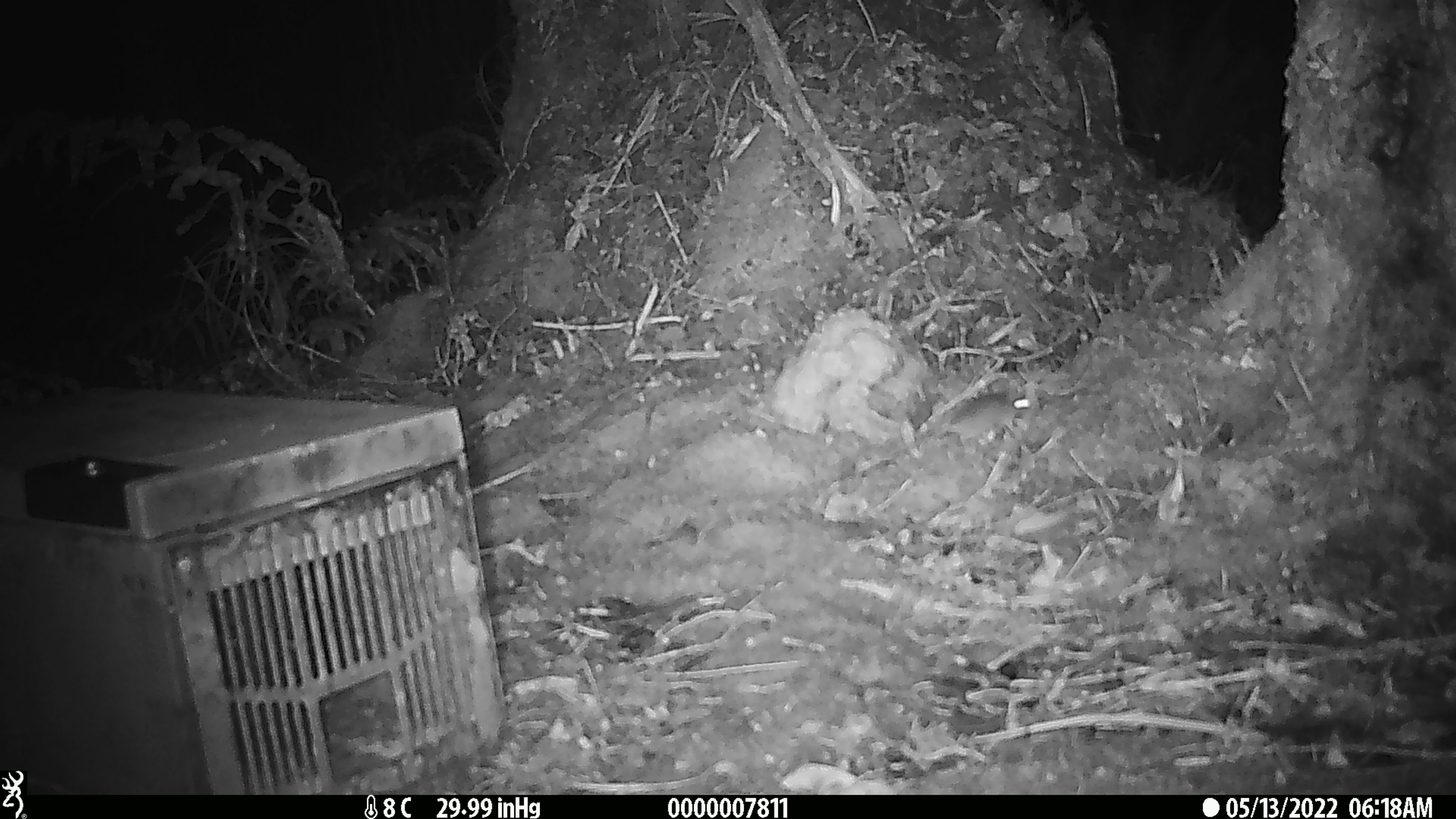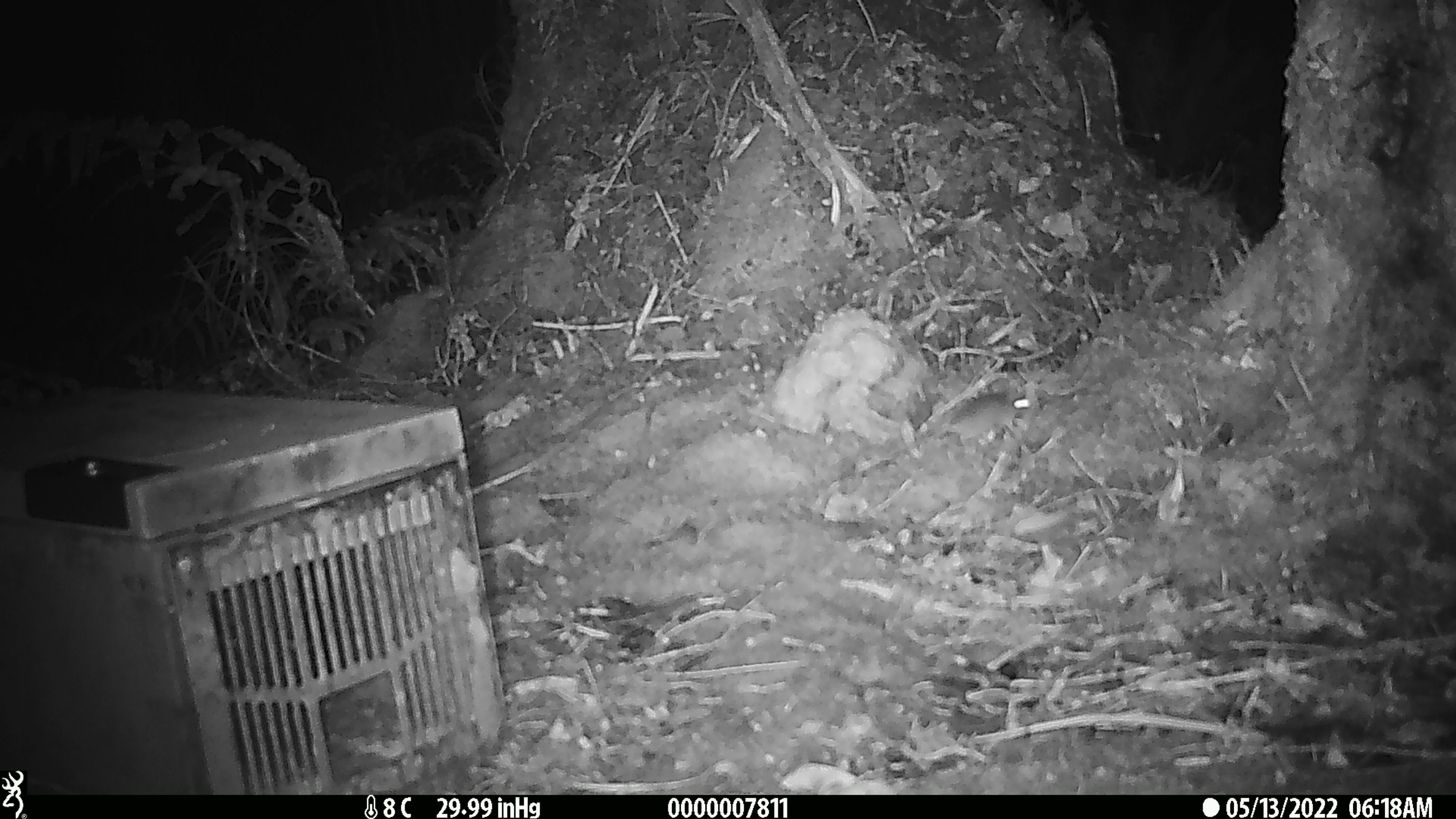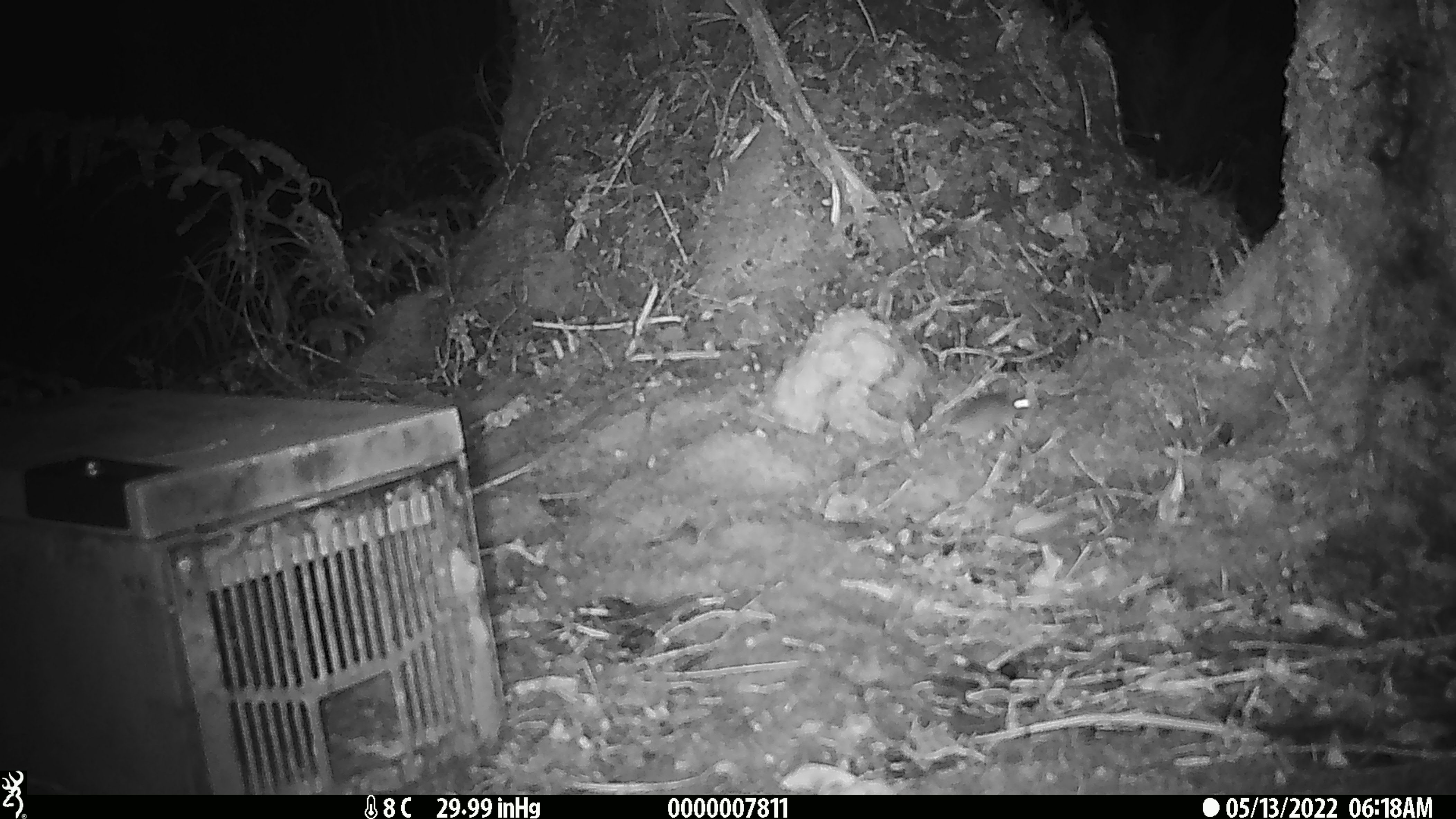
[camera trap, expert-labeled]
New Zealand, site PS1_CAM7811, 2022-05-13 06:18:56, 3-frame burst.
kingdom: Animalia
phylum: Chordata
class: Mammalia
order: Rodentia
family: Muridae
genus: Mus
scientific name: Mus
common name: mouse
Mouse (Mus).